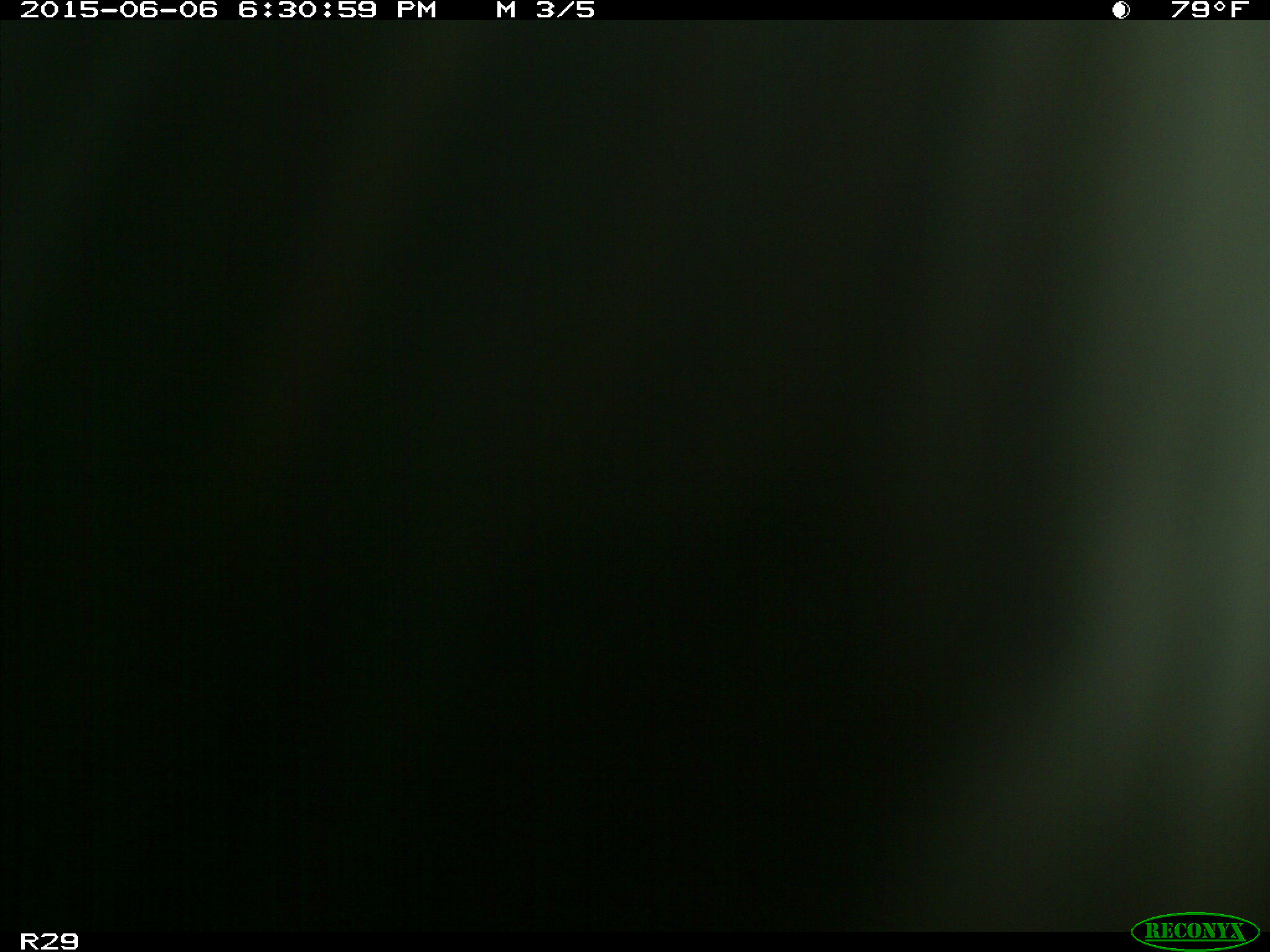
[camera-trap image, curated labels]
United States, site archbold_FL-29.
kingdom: Animalia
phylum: Chordata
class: Mammalia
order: Artiodactyla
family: Bovidae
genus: Bos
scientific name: Bos taurus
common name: domestic cow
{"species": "Bos taurus (domestic cow)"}